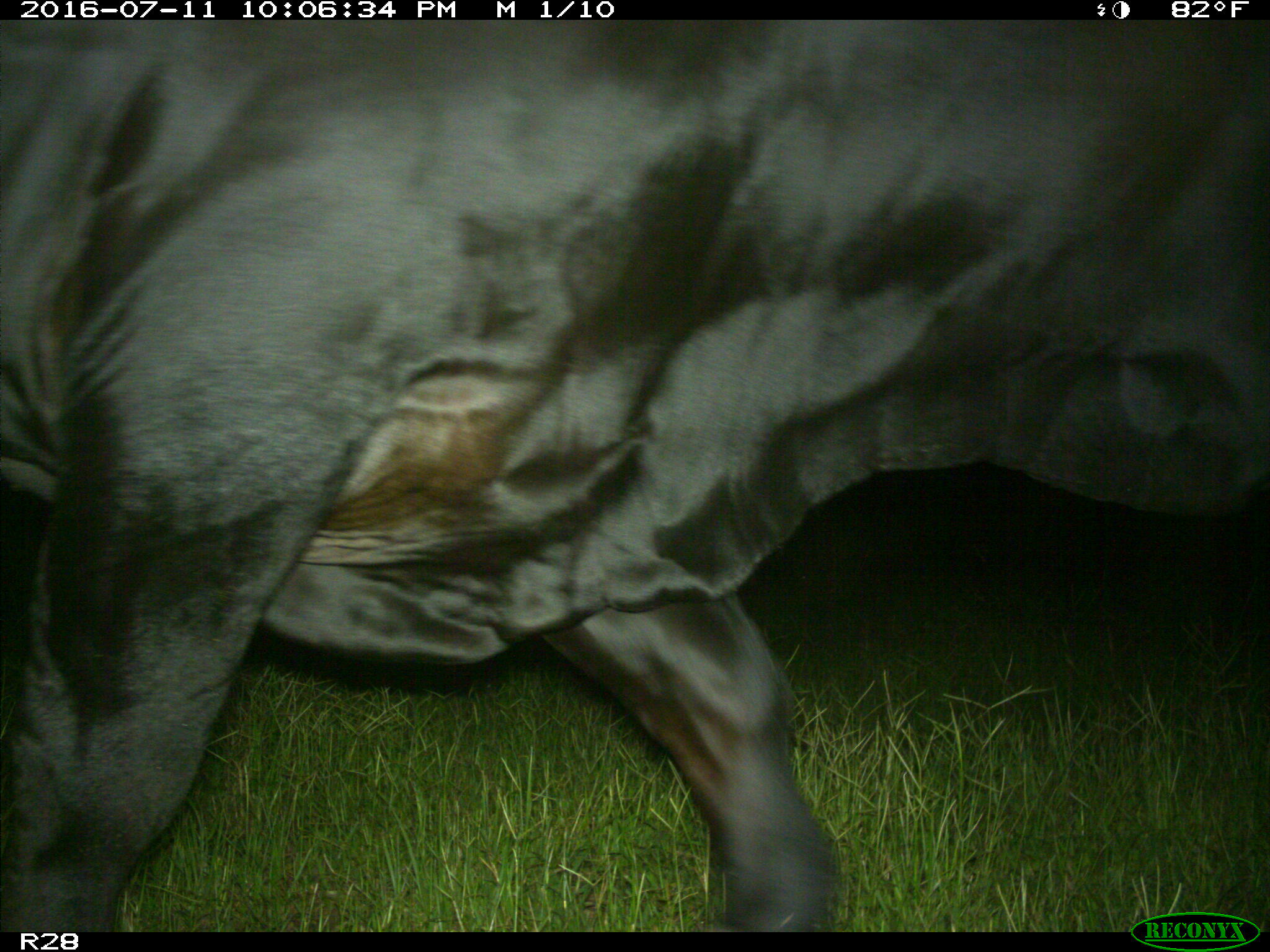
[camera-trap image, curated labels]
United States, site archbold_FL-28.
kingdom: Animalia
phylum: Chordata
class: Mammalia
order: Artiodactyla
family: Bovidae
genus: Bos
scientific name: Bos taurus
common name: domestic cow